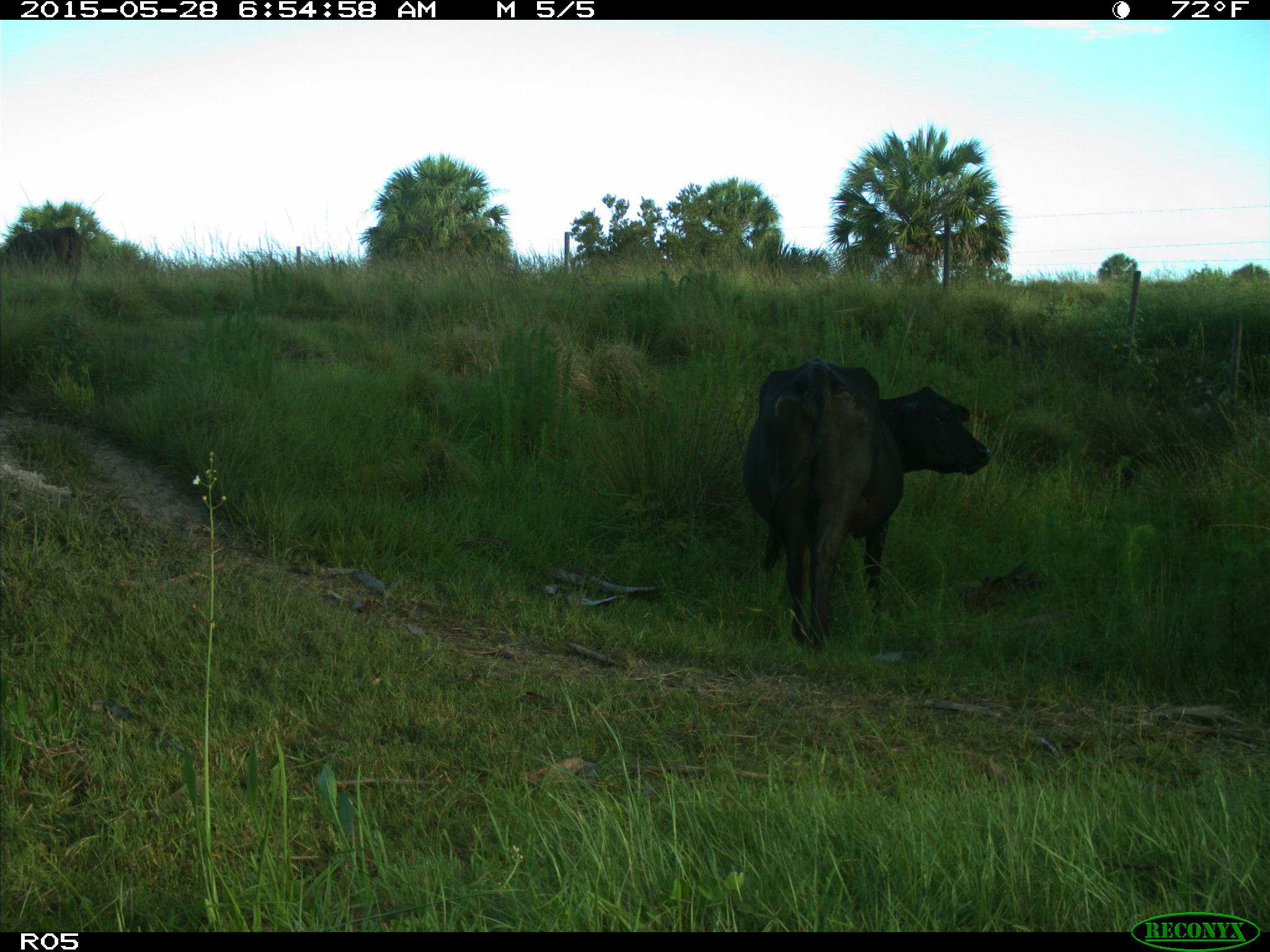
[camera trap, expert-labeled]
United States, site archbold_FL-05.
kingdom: Animalia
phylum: Chordata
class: Mammalia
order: Artiodactyla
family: Bovidae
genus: Bos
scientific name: Bos taurus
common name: domestic cow